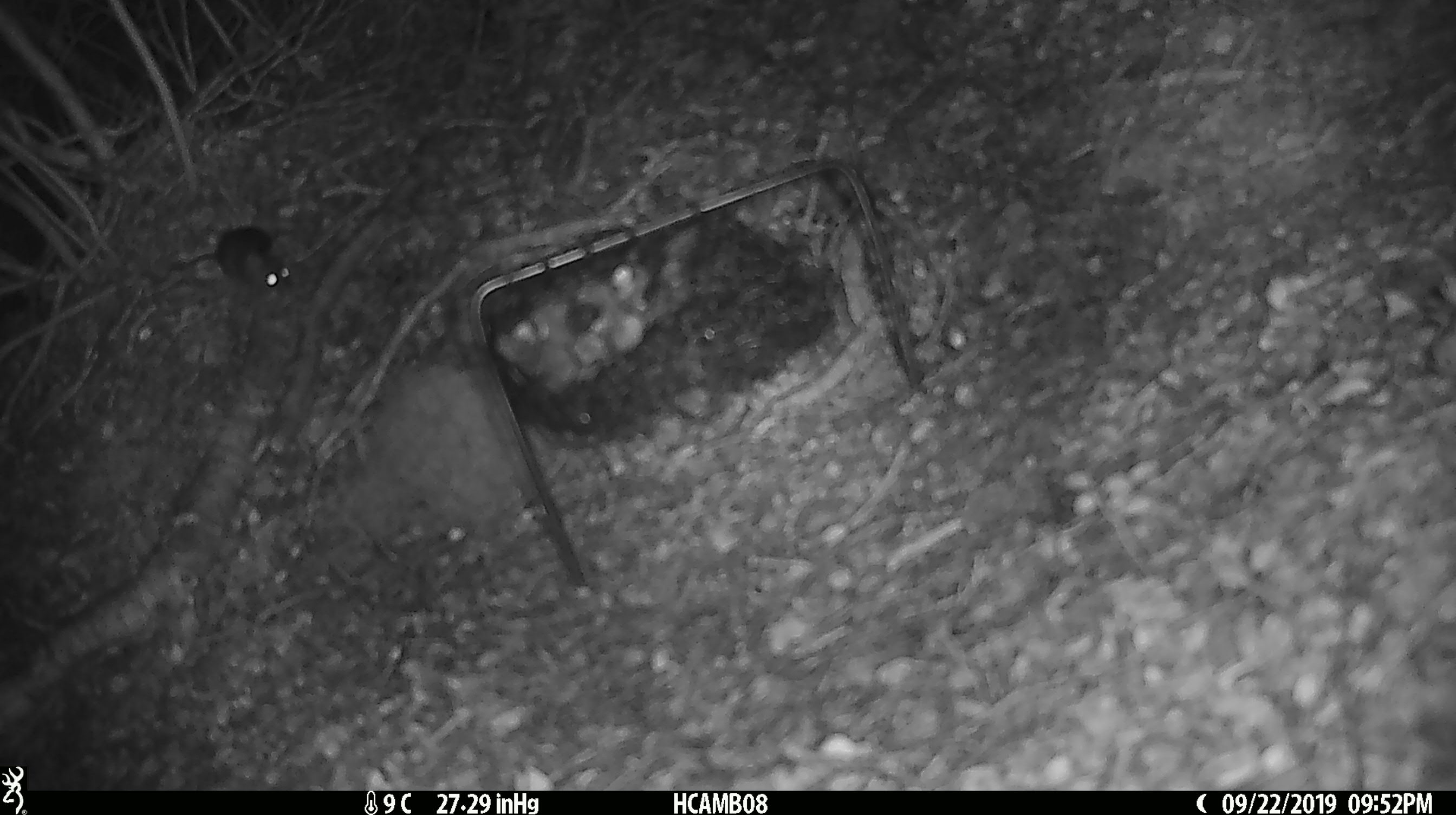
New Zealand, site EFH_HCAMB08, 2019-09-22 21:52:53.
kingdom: Animalia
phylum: Chordata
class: Mammalia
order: Rodentia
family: Muridae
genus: Mus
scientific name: Mus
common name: mouse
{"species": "mouse (Mus)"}